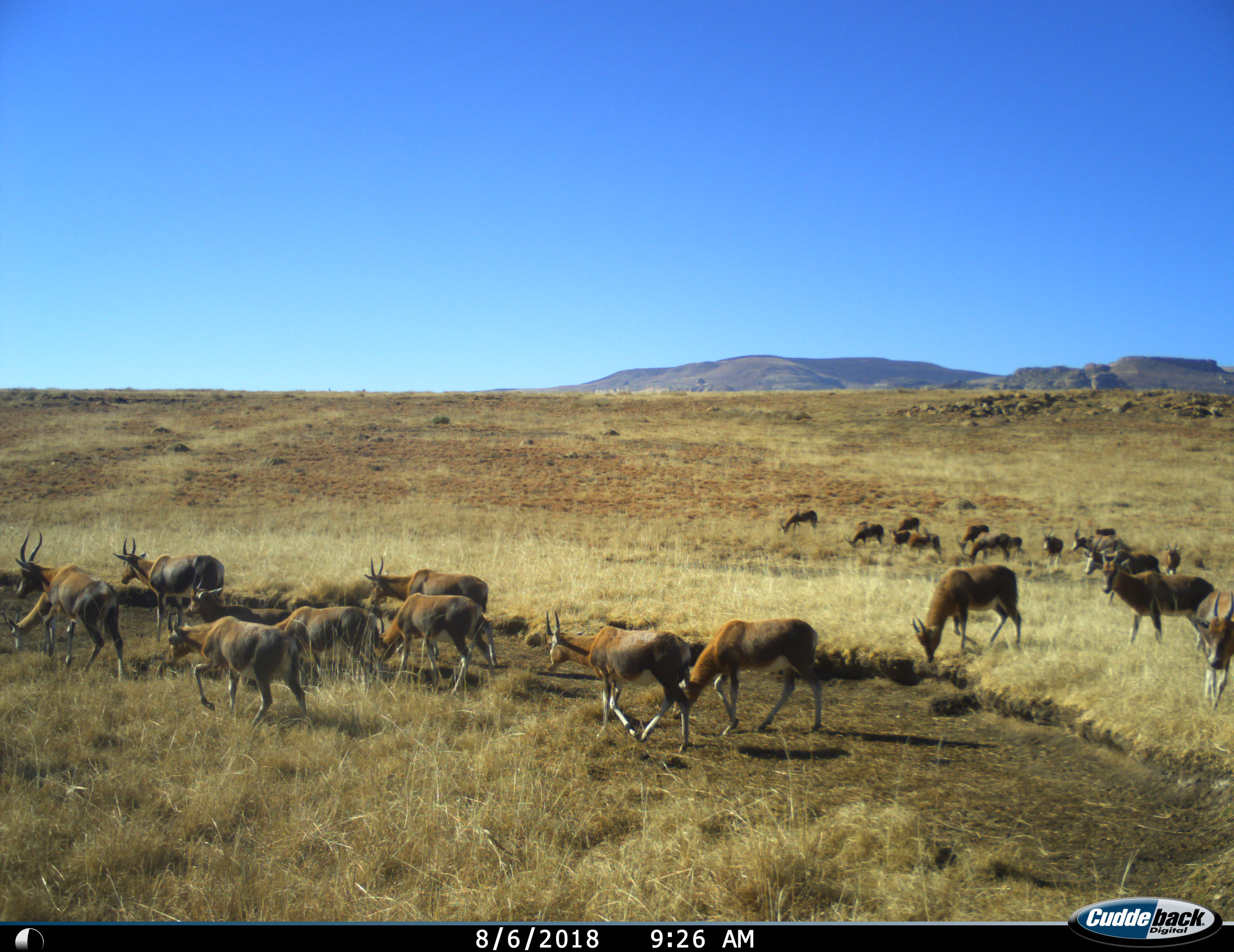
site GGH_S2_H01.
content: unidentified animal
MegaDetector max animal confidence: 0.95